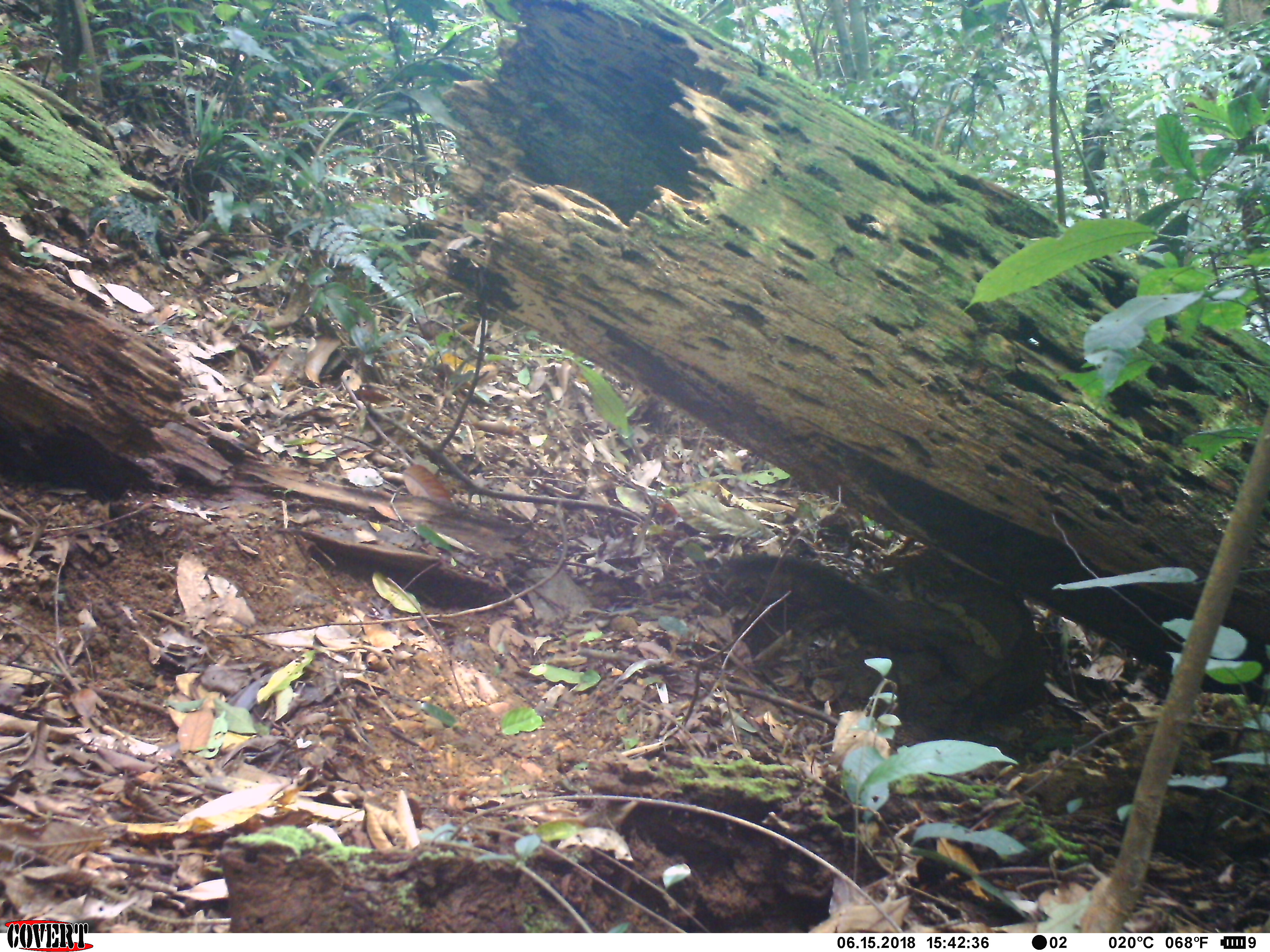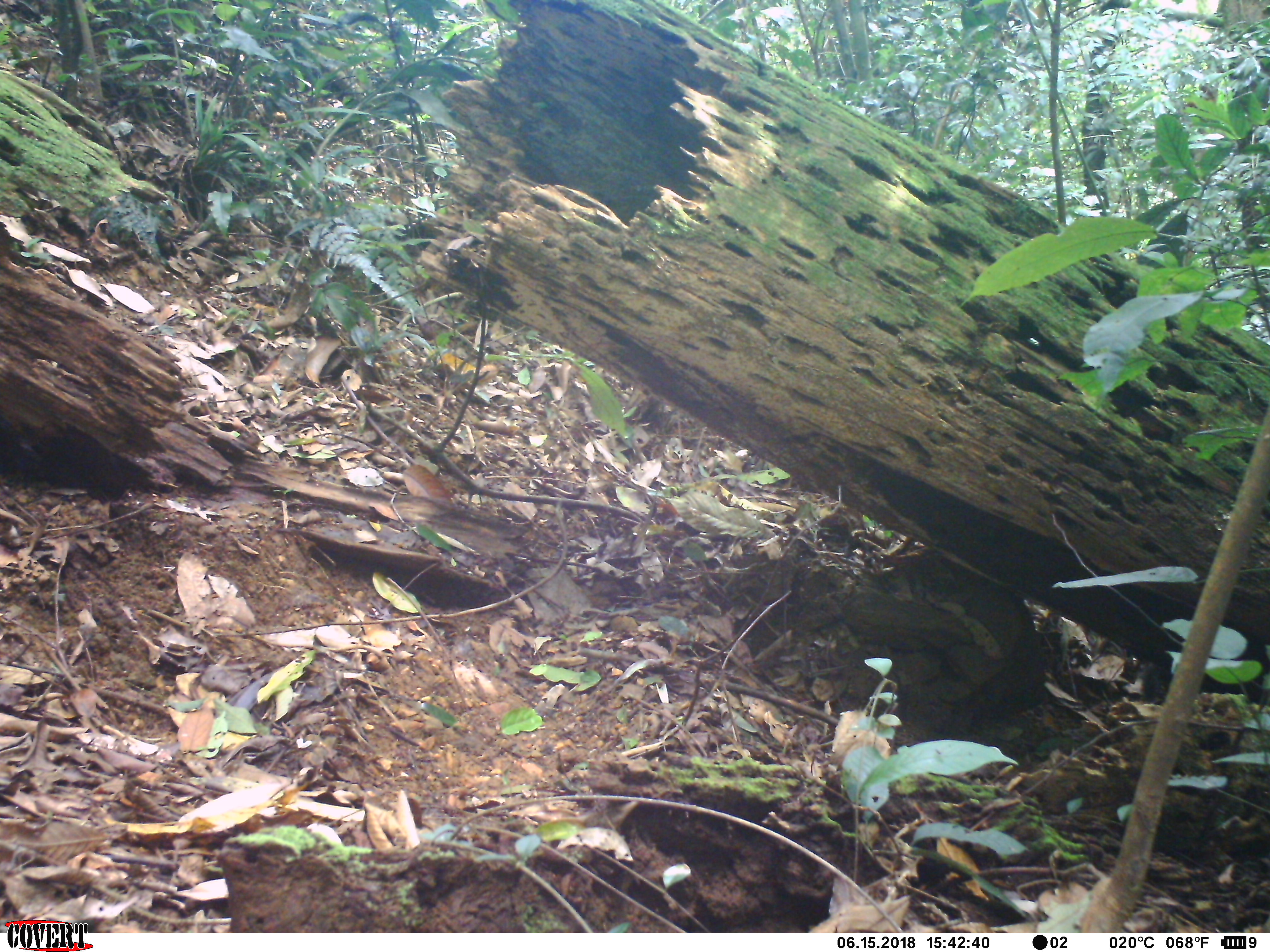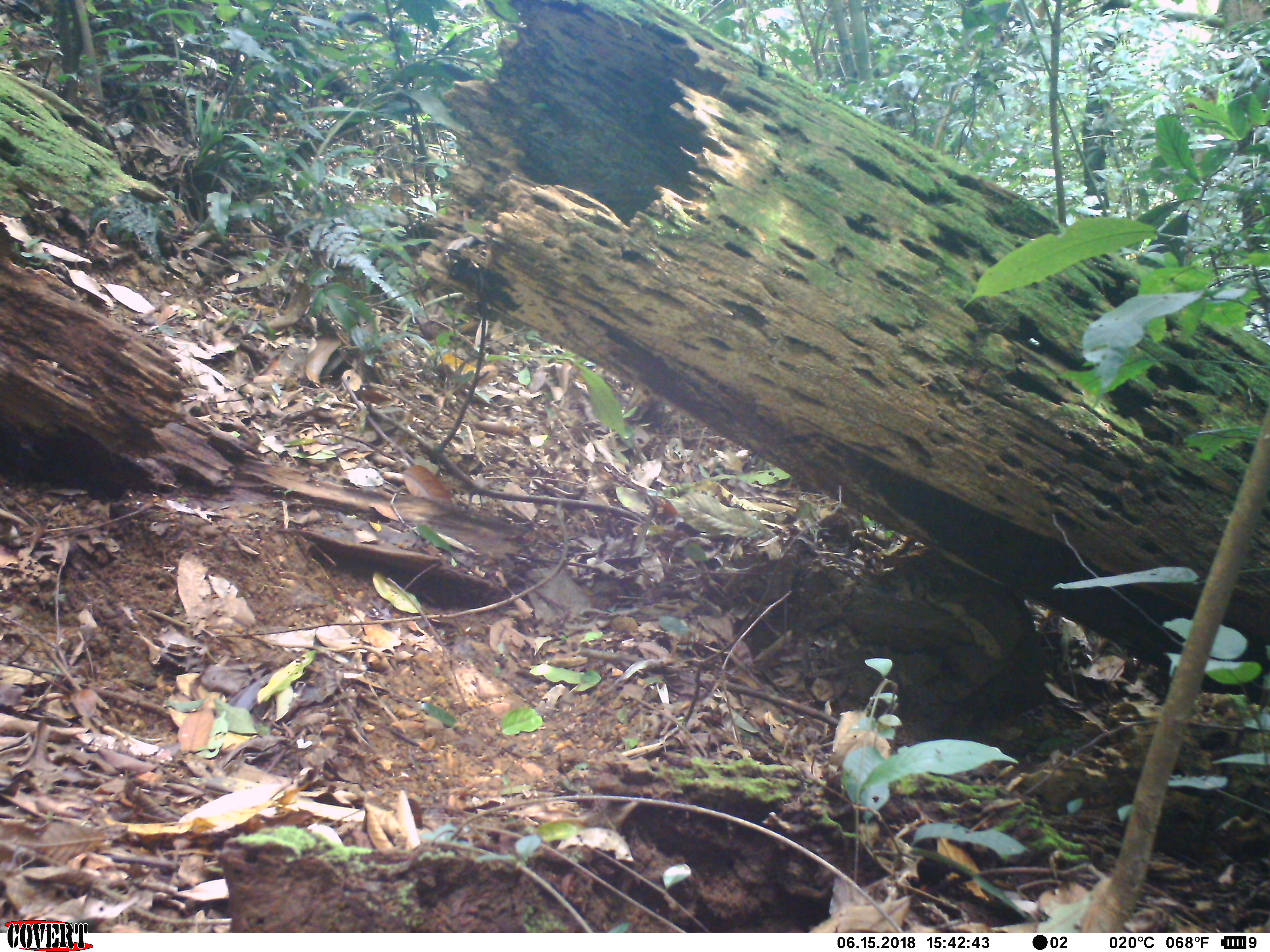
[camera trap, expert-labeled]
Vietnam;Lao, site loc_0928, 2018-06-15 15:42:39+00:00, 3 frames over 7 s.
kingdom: Animalia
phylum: Chordata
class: Mammalia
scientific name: Mammalia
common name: mammal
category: unidentified small mammal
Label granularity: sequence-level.